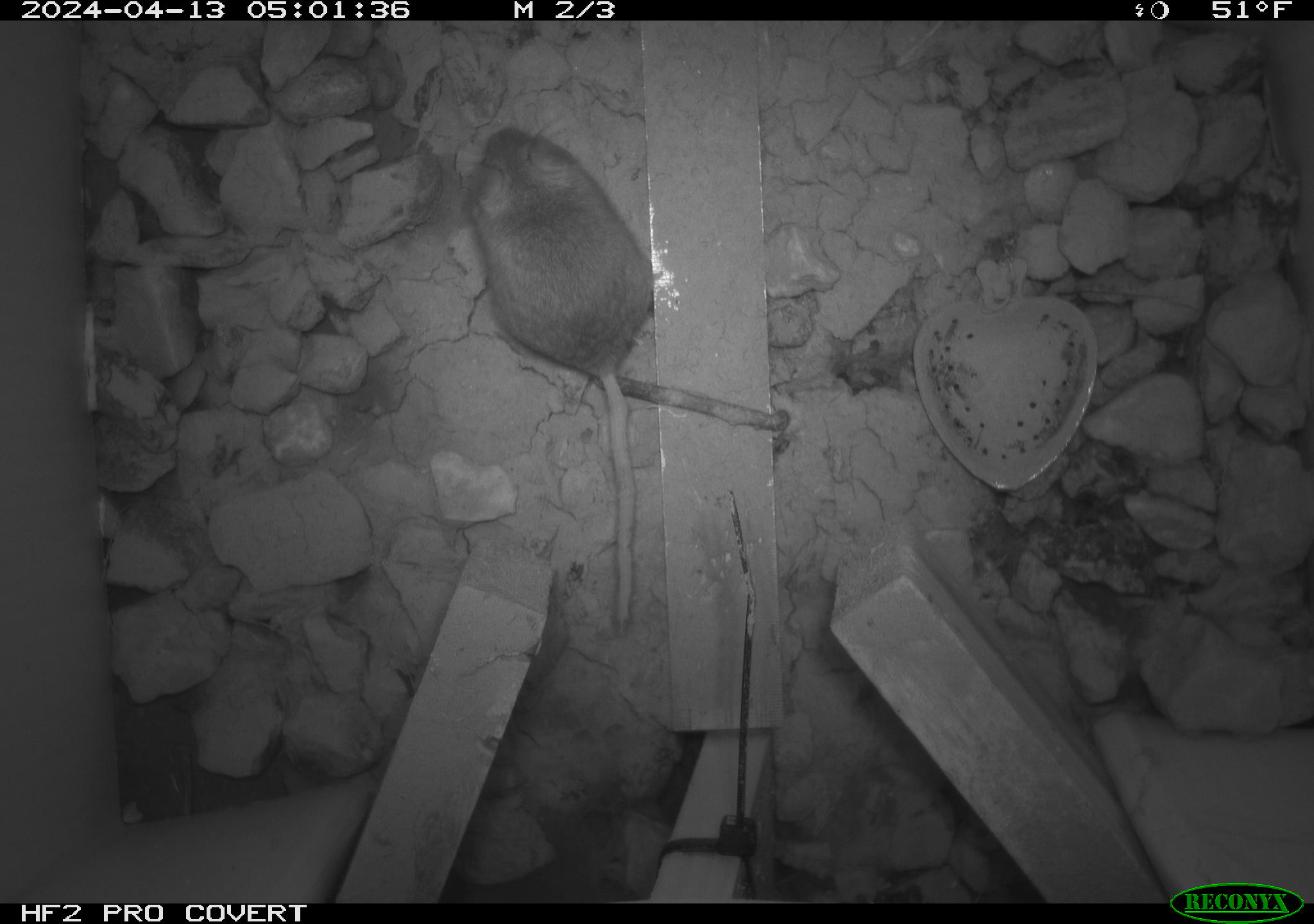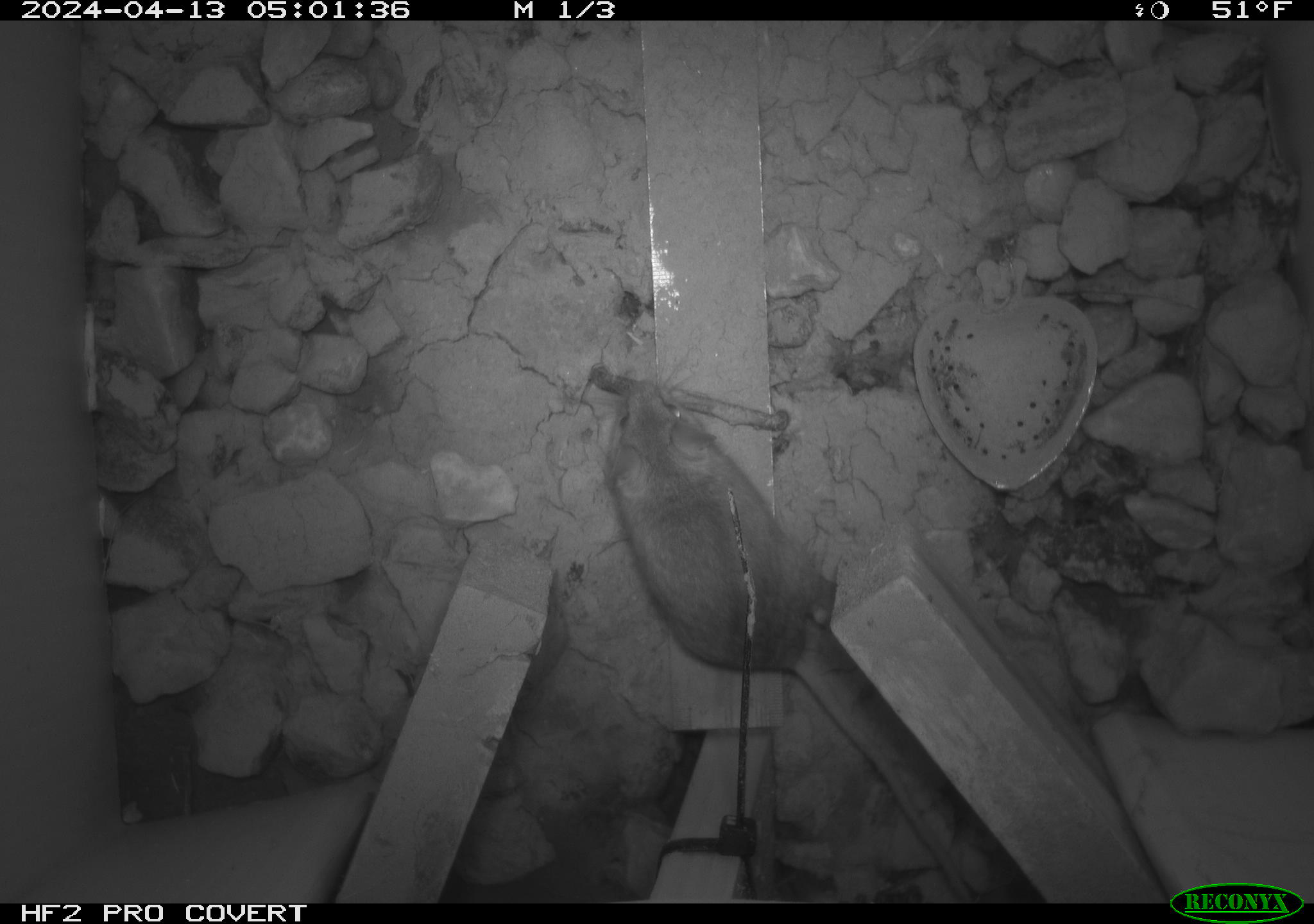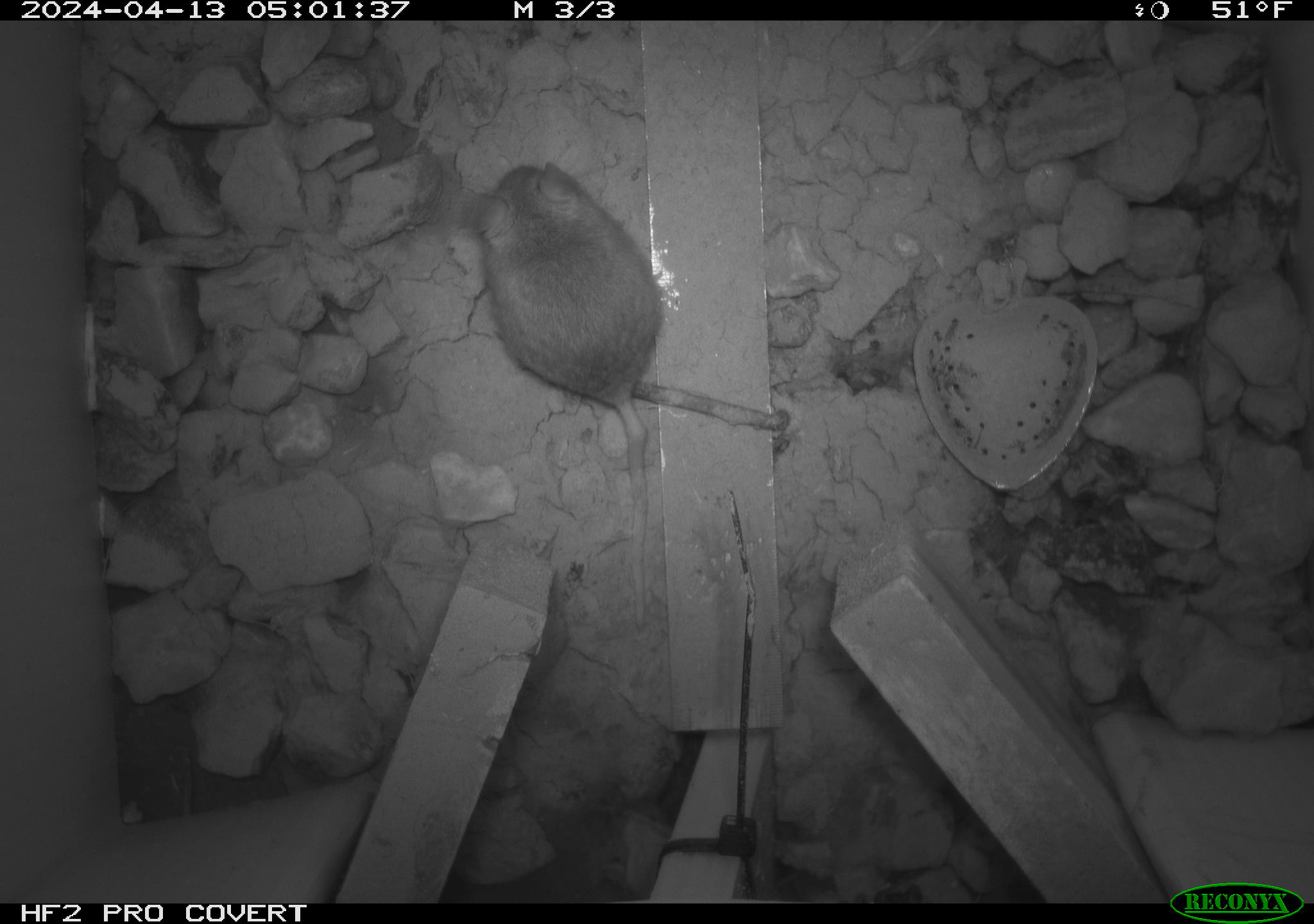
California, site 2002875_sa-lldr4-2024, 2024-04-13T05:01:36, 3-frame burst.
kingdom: Animalia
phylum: Chordata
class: Mammalia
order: Rodentia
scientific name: Rodentia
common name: rodent